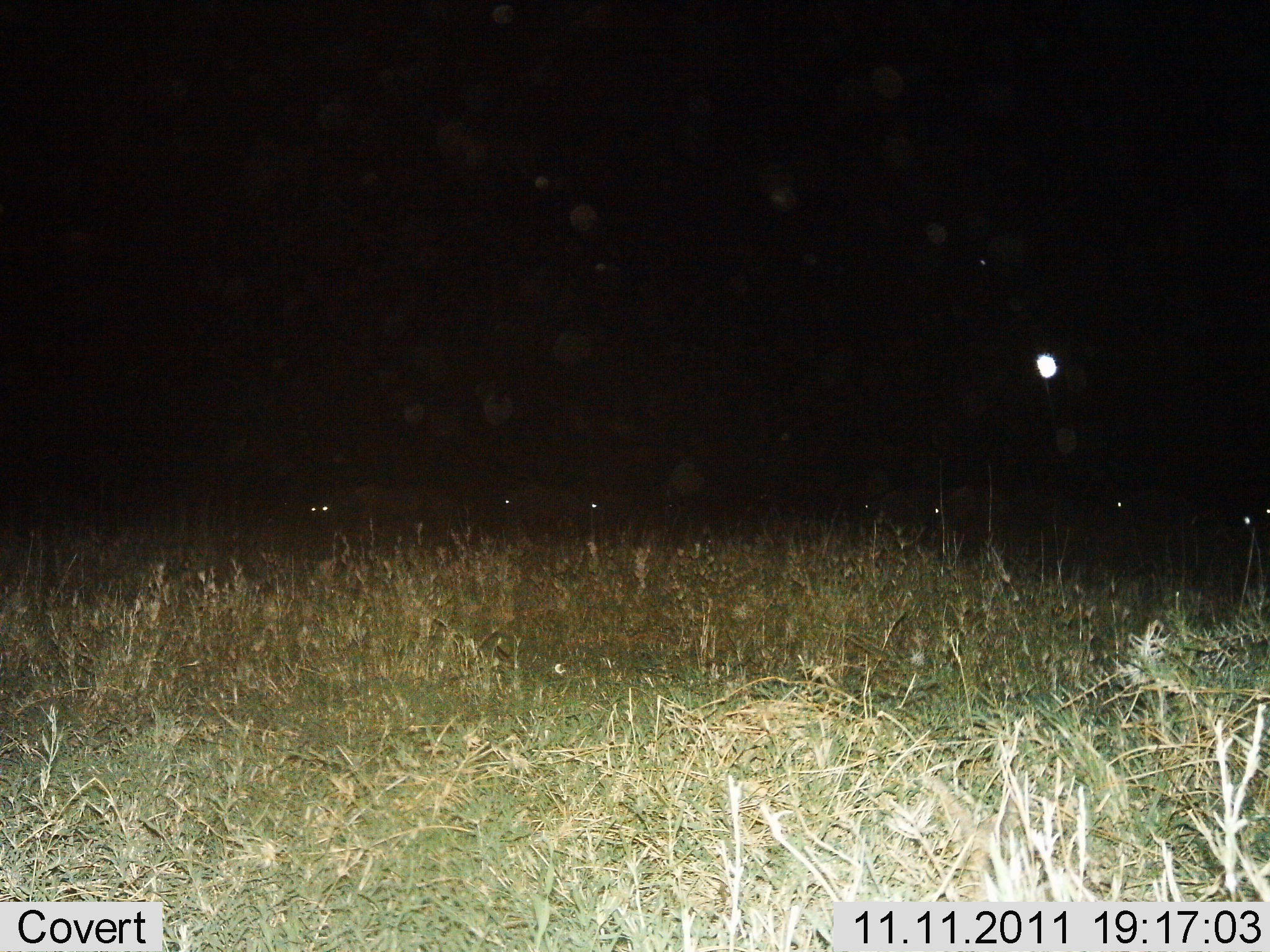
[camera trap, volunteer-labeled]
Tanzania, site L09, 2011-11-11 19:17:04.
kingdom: Animalia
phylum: Chordata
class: Mammalia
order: Artiodactyla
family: Bovidae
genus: Connochaetes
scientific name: Connochaetes taurinus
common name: blue wildebeest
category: wildebeest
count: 7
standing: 100%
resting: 20%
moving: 0%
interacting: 0%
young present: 0%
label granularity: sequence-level